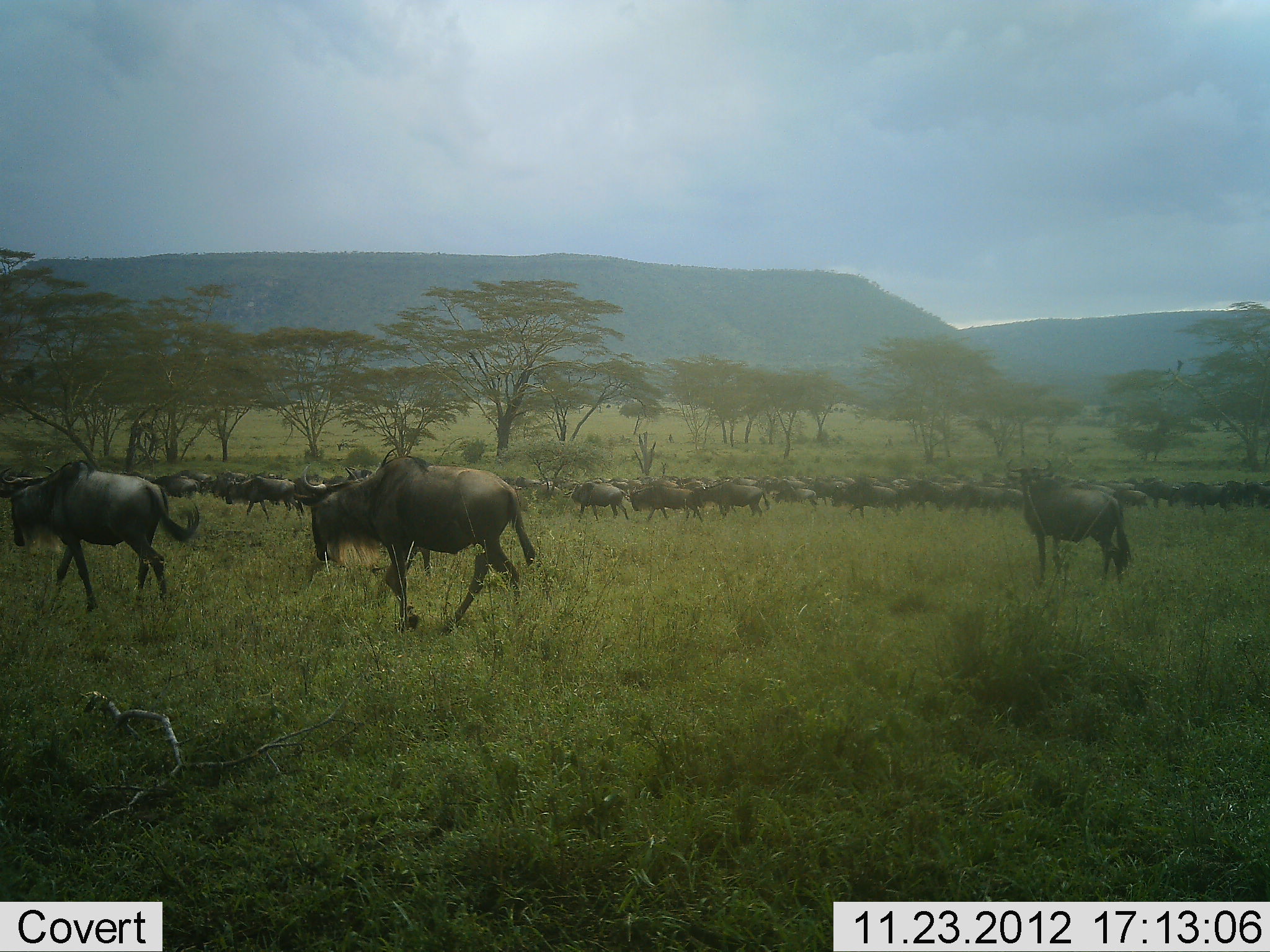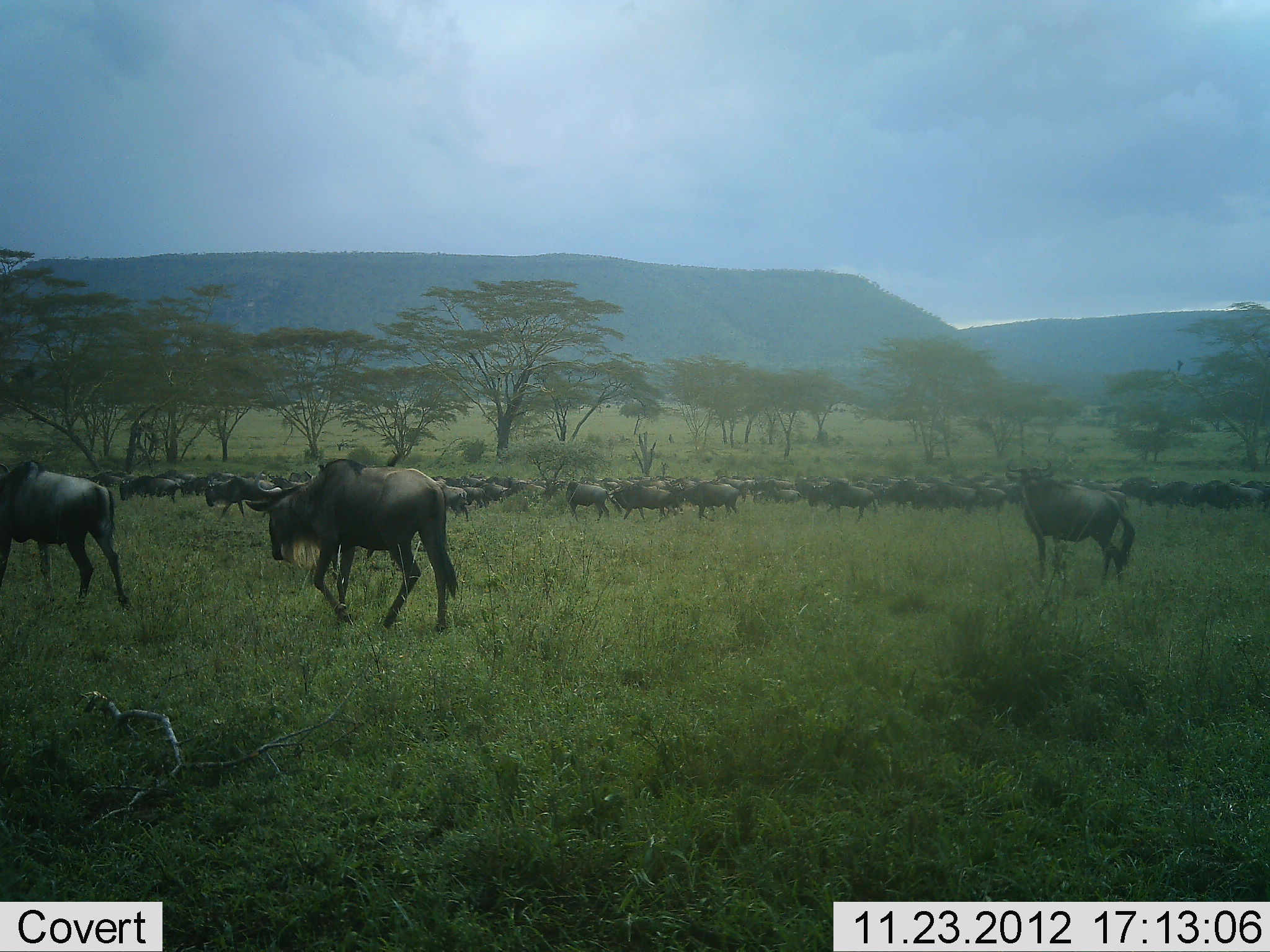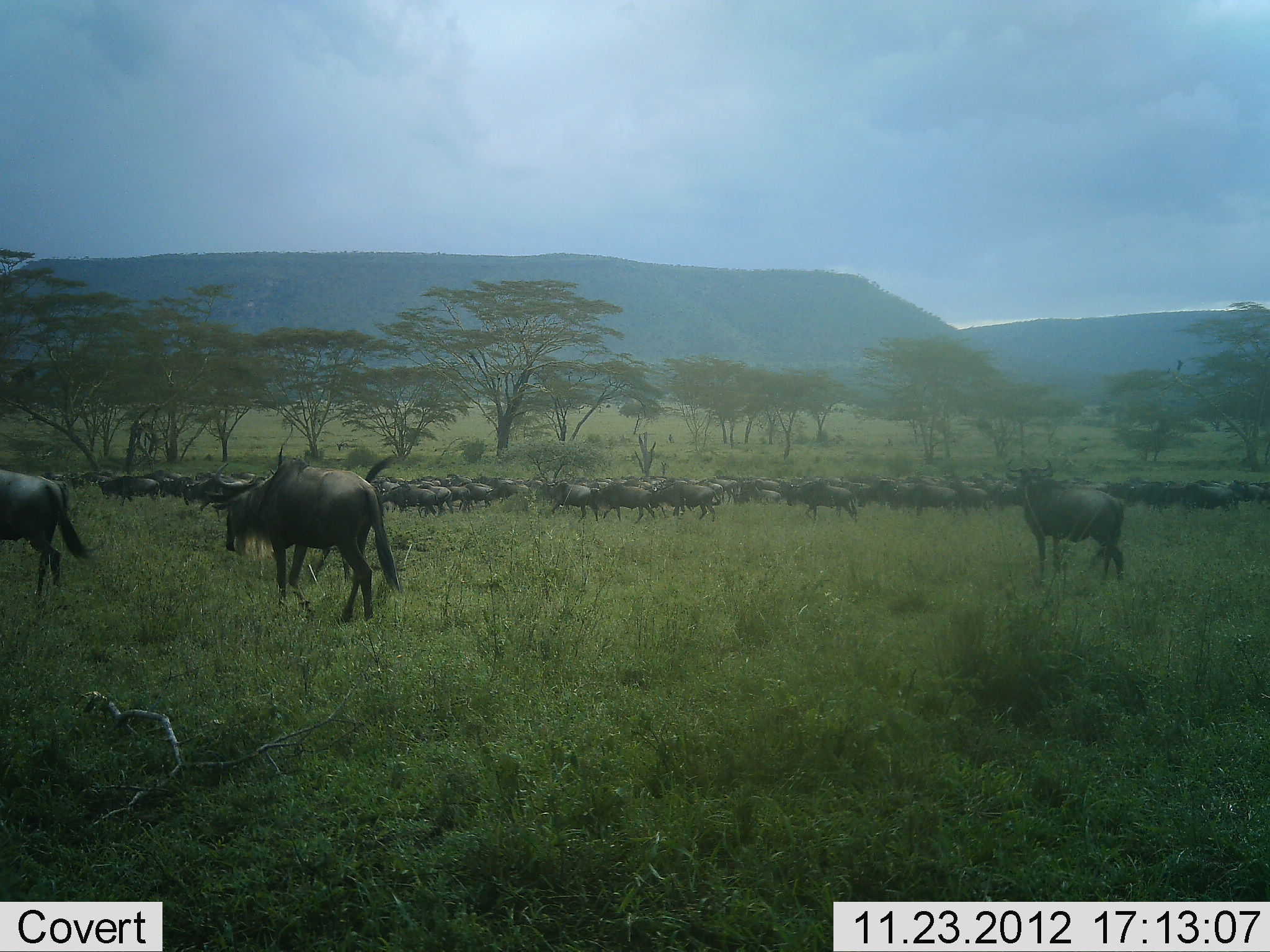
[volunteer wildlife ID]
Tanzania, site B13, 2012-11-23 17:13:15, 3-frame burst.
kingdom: Animalia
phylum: Chordata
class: Mammalia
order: Artiodactyla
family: Bovidae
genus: Connochaetes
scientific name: Connochaetes taurinus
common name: blue wildebeest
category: wildebeest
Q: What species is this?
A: Wildebeest (blue wildebeest) (Connochaetes taurinus).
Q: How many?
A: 51+.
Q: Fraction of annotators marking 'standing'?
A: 30%.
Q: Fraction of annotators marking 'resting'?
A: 0%.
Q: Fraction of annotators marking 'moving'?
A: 90%.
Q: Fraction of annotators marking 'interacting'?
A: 10%.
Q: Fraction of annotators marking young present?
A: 0%.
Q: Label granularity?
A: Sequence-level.